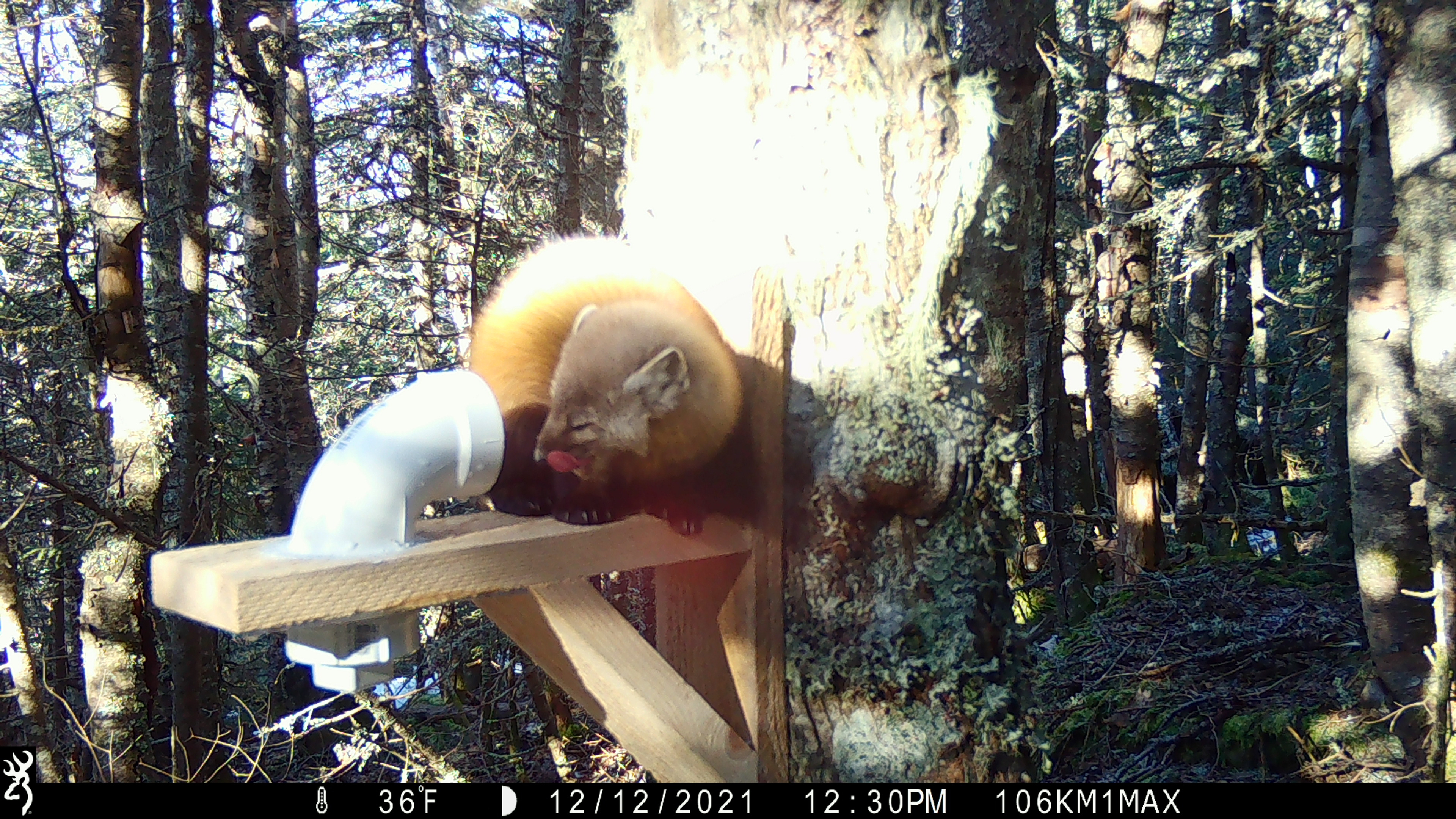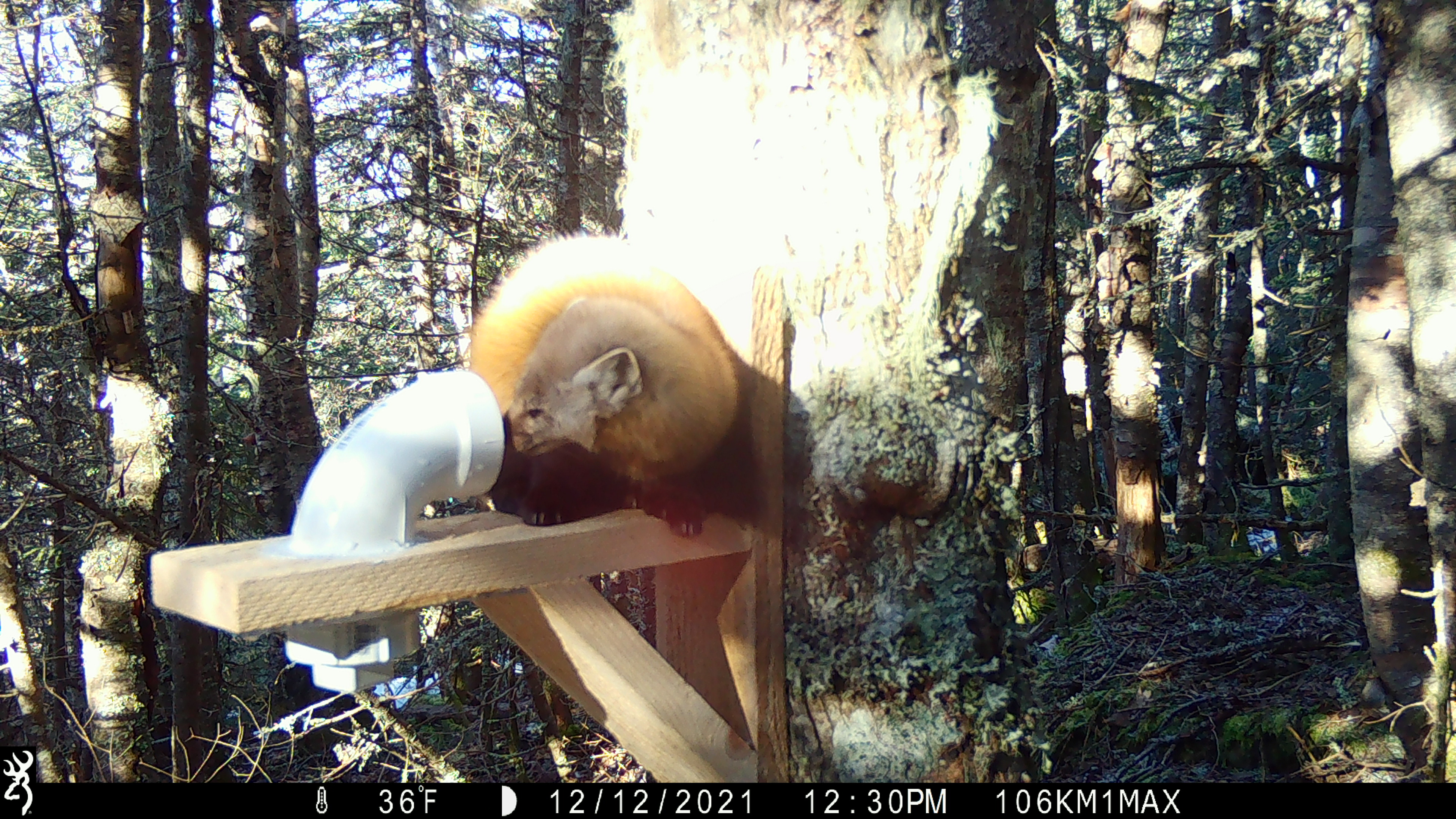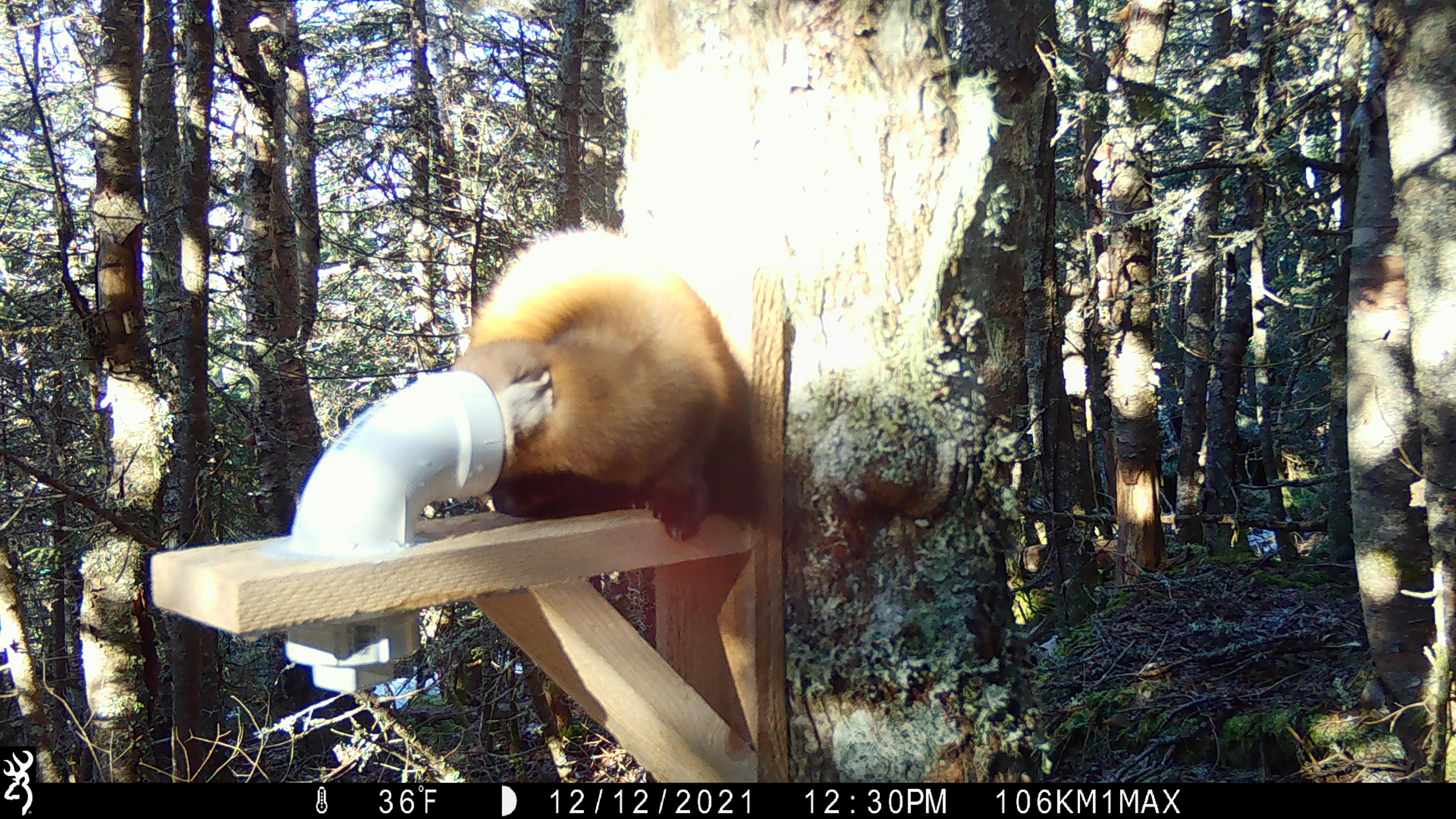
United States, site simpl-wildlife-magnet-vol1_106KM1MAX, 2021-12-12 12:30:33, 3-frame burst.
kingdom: Animalia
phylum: Chordata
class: Mammalia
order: Carnivora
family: Mustelidae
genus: Martes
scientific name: Martes americana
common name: american marten